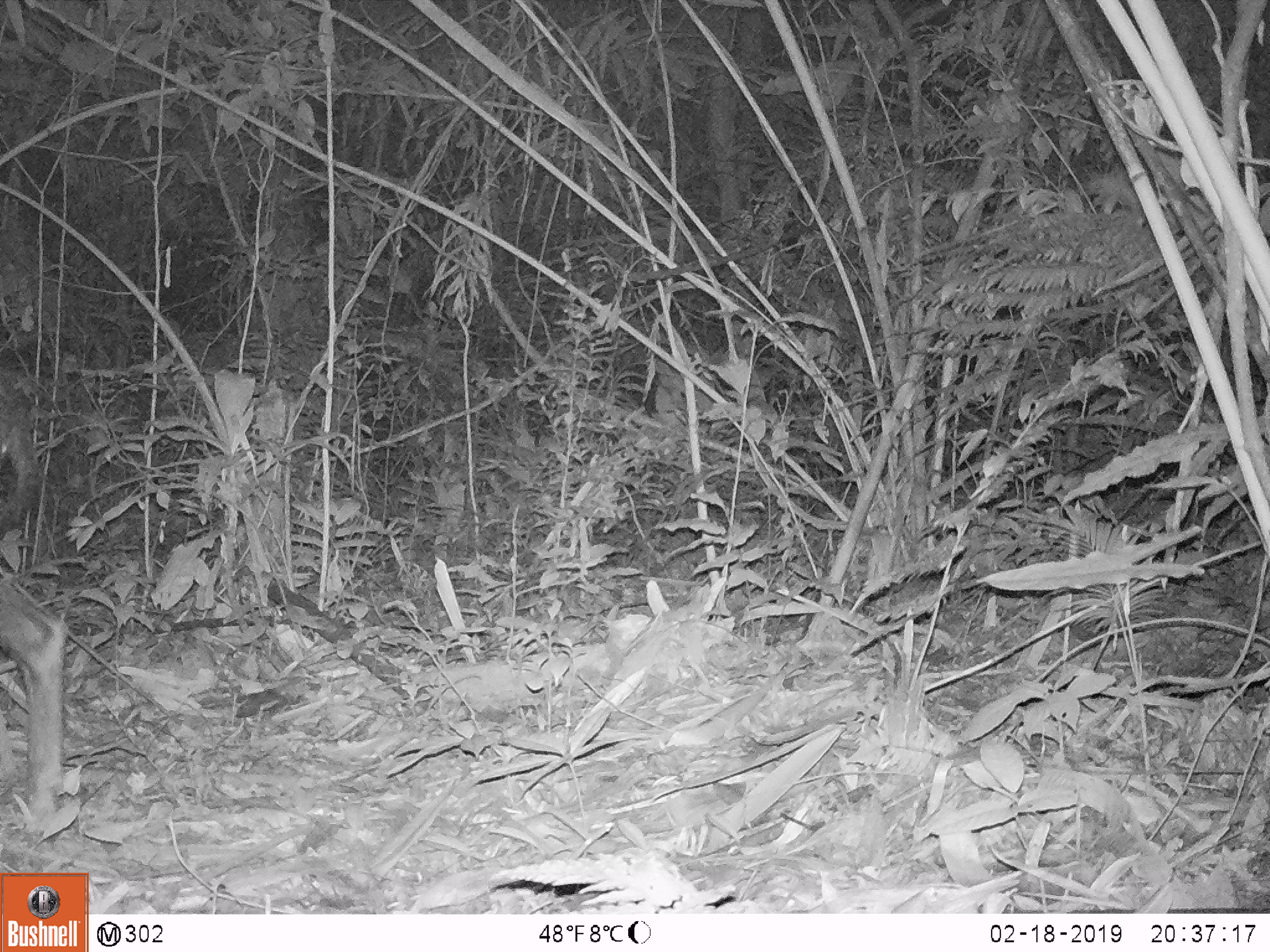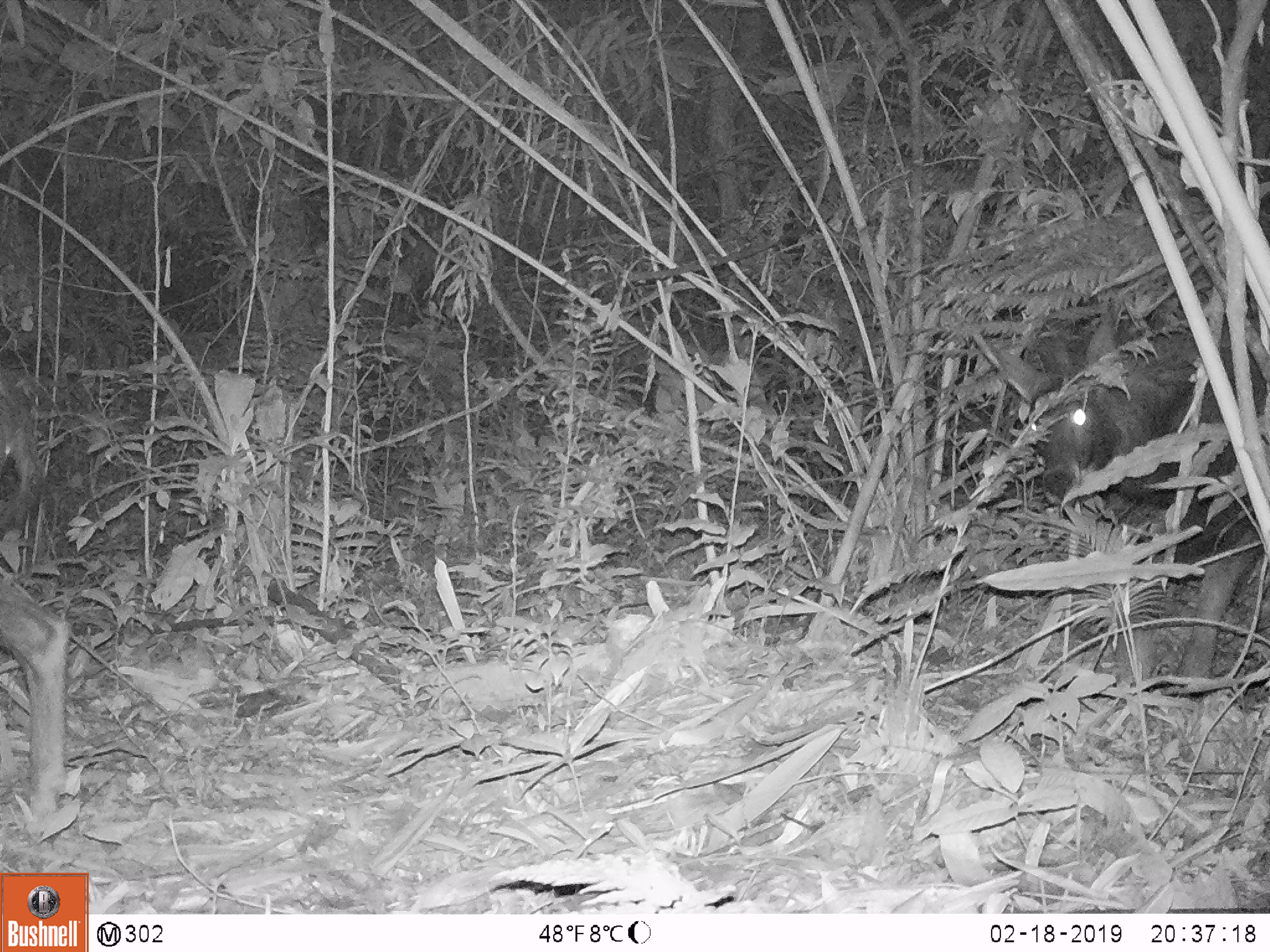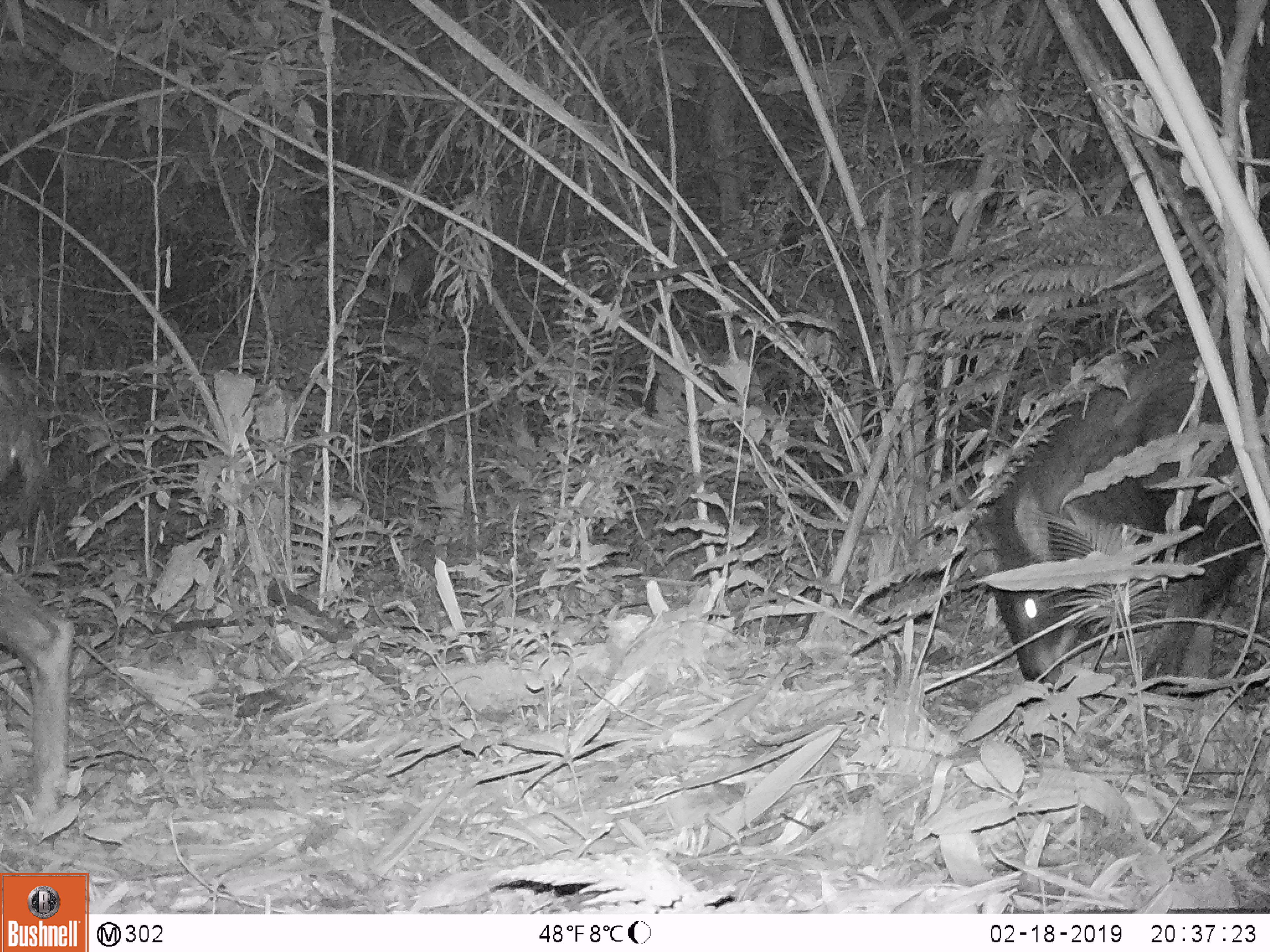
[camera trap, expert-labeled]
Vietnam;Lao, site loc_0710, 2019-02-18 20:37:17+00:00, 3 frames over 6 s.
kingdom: Animalia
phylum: Chordata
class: Mammalia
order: Artiodactyla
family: Bovidae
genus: Capricornis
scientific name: Capricornis sumatraensis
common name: chinese serow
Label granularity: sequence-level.